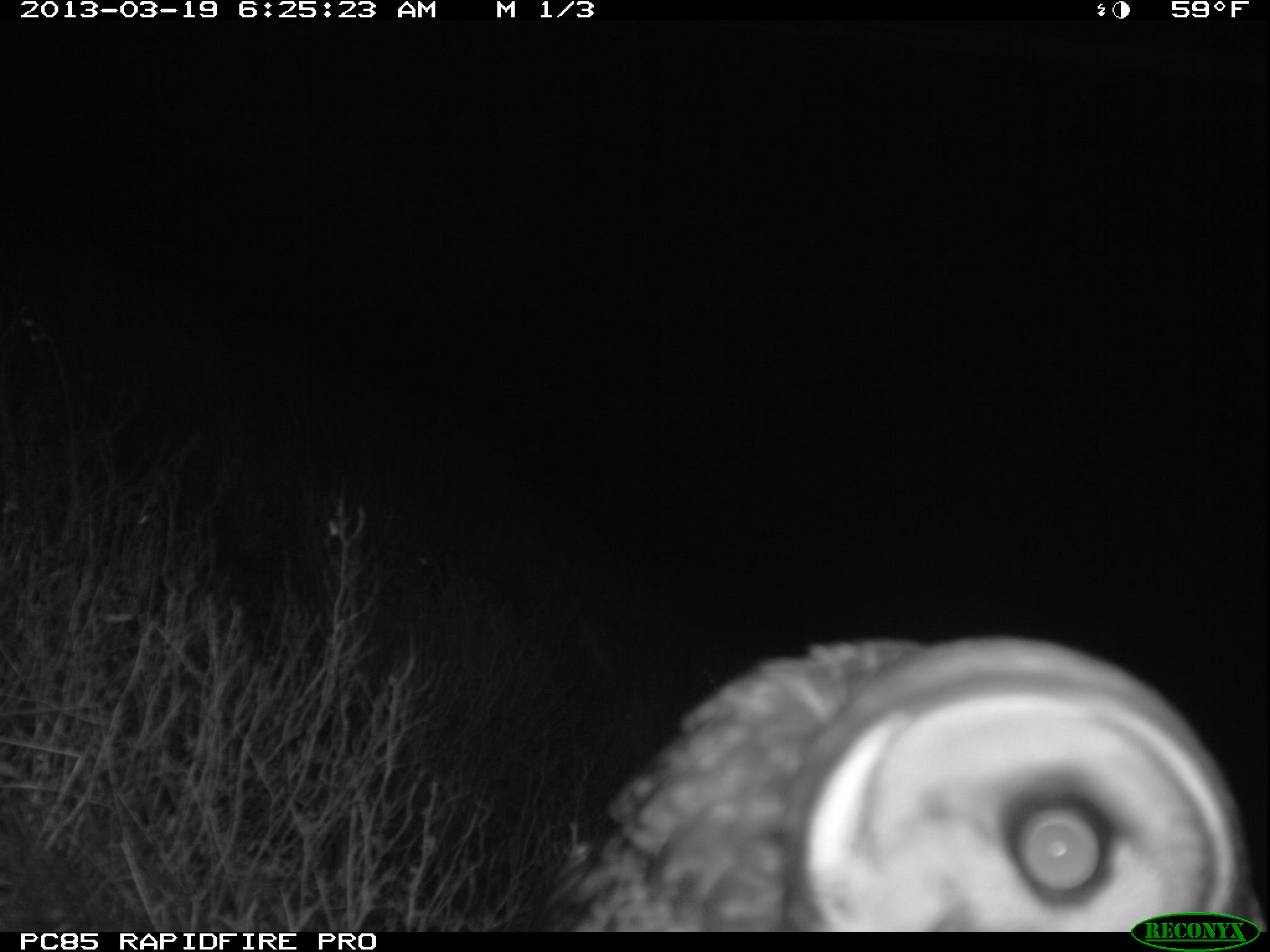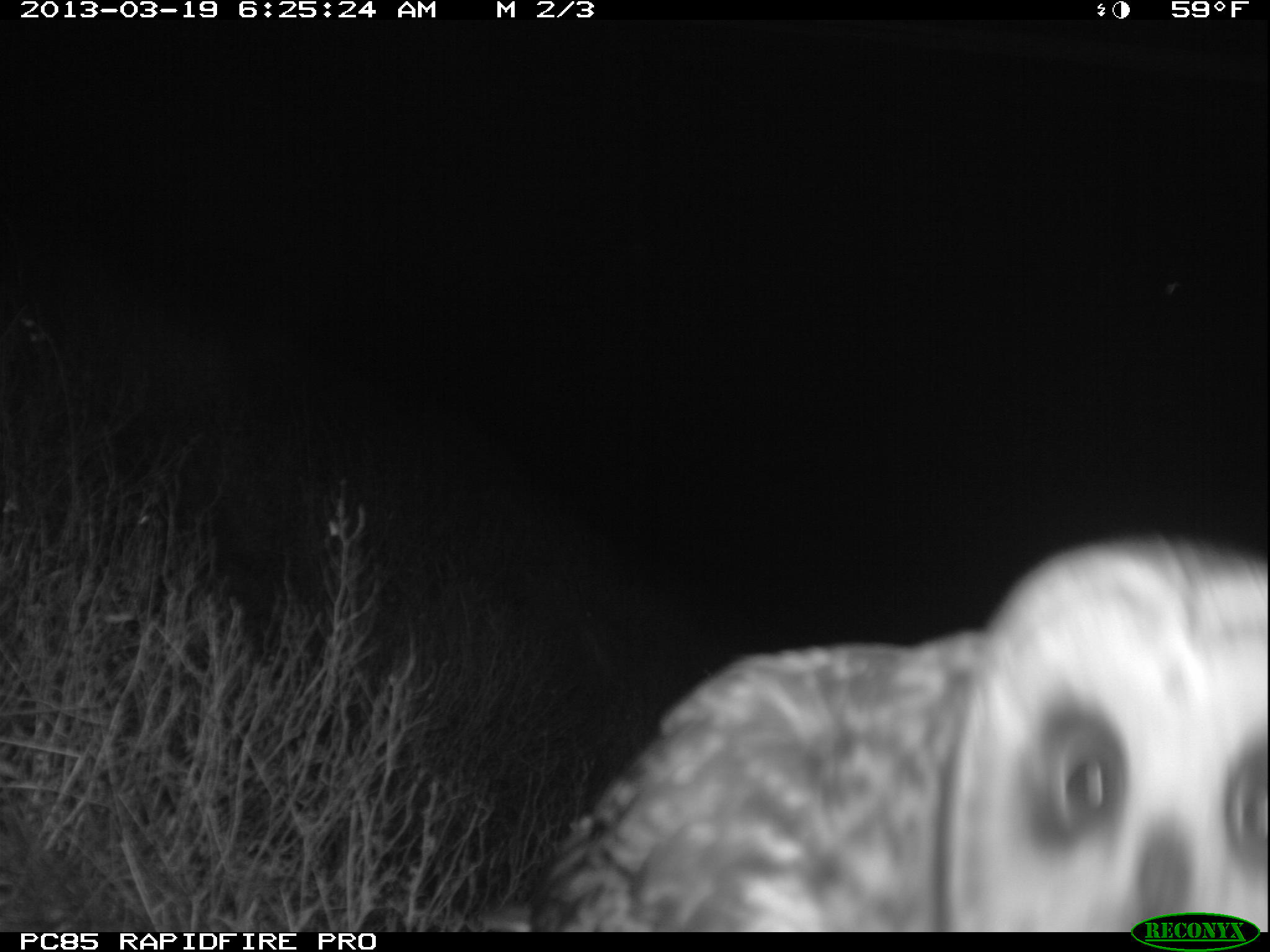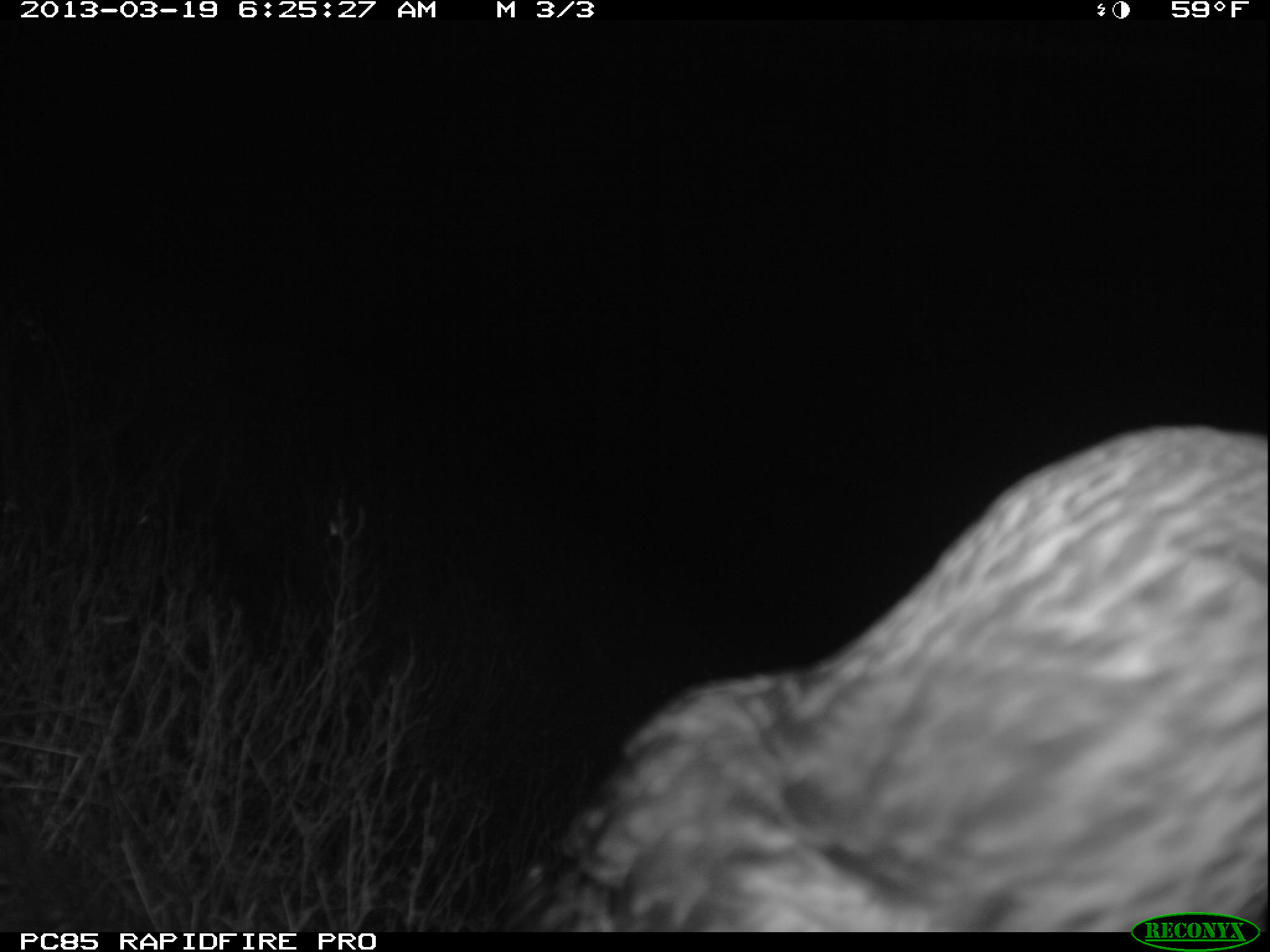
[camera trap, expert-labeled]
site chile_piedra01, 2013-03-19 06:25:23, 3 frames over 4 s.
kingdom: Animalia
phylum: Chordata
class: Aves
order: Strigiformes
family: Strigidae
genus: Asio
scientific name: Asio flammeus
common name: short-eared owl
Short-eared owl (Asio flammeus).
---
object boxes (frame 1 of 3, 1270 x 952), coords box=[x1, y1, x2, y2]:
short-eared owl: box=[530, 635, 1261, 936]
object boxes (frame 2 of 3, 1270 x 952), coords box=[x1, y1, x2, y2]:
short-eared owl: box=[472, 532, 1270, 932]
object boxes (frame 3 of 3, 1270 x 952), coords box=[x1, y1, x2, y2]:
short-eared owl: box=[486, 427, 1270, 931]